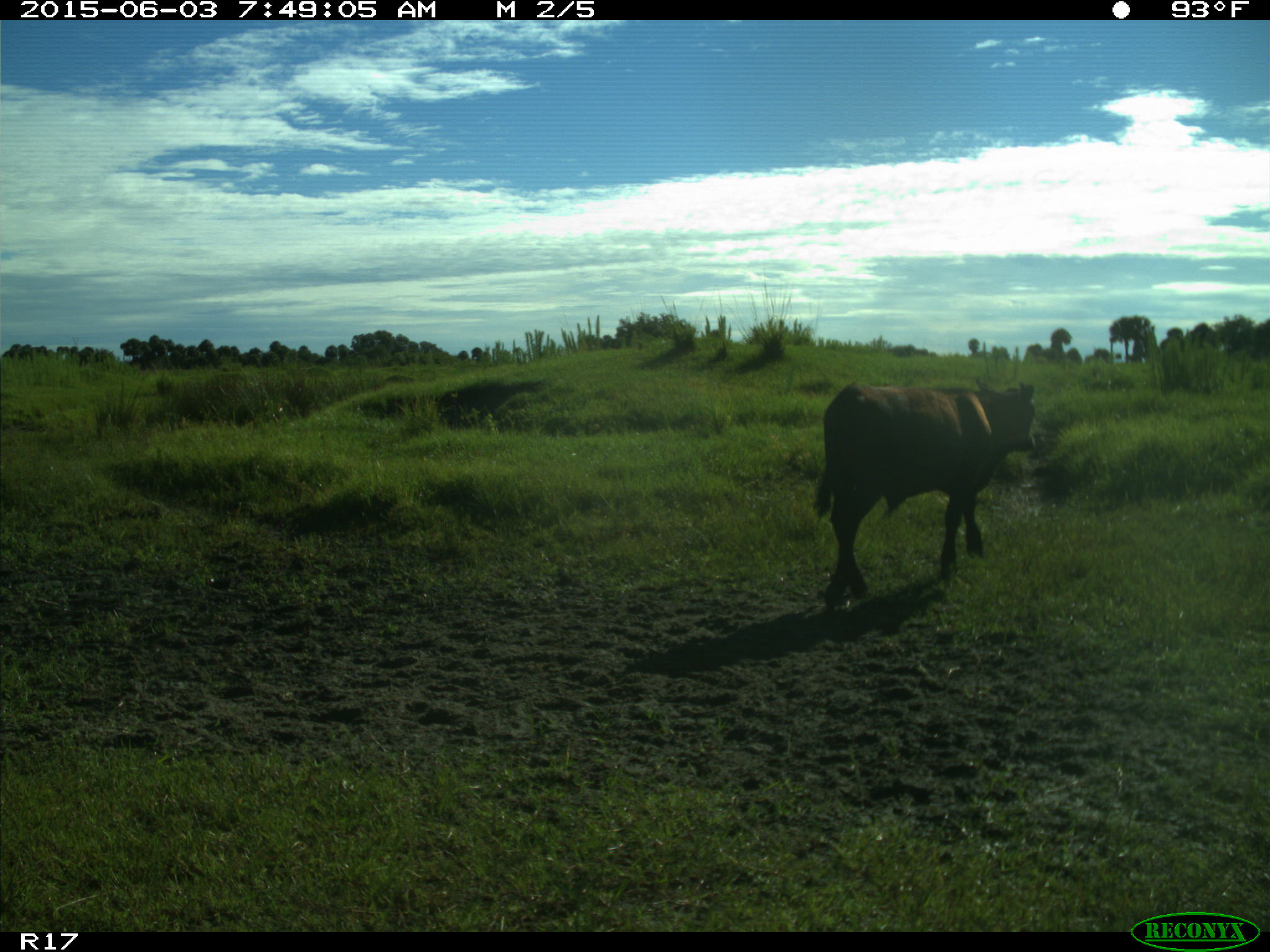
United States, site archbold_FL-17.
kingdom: Animalia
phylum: Chordata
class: Mammalia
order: Artiodactyla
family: Bovidae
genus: Bos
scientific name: Bos taurus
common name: domestic cow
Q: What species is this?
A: Bos taurus (domestic cow).